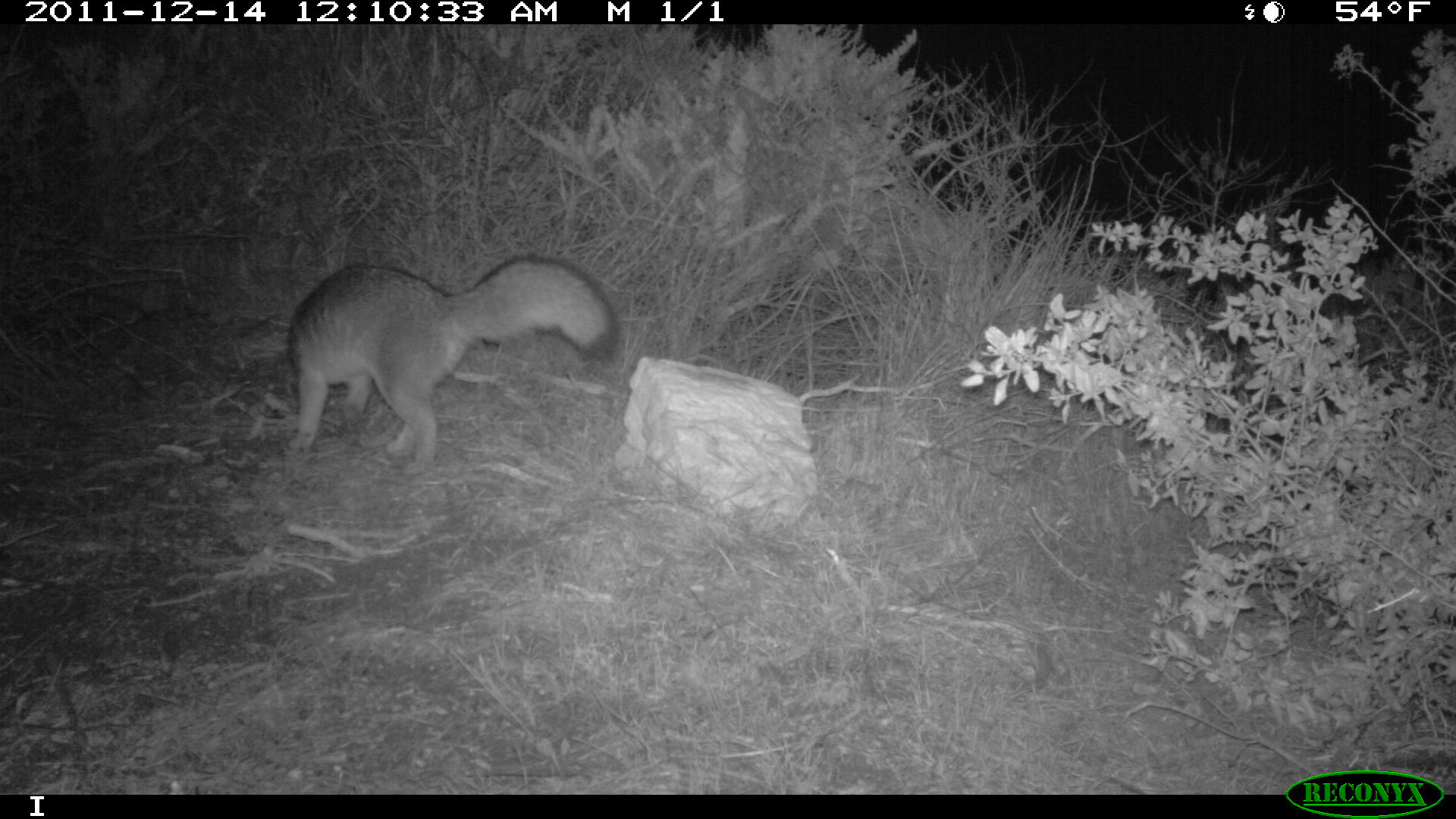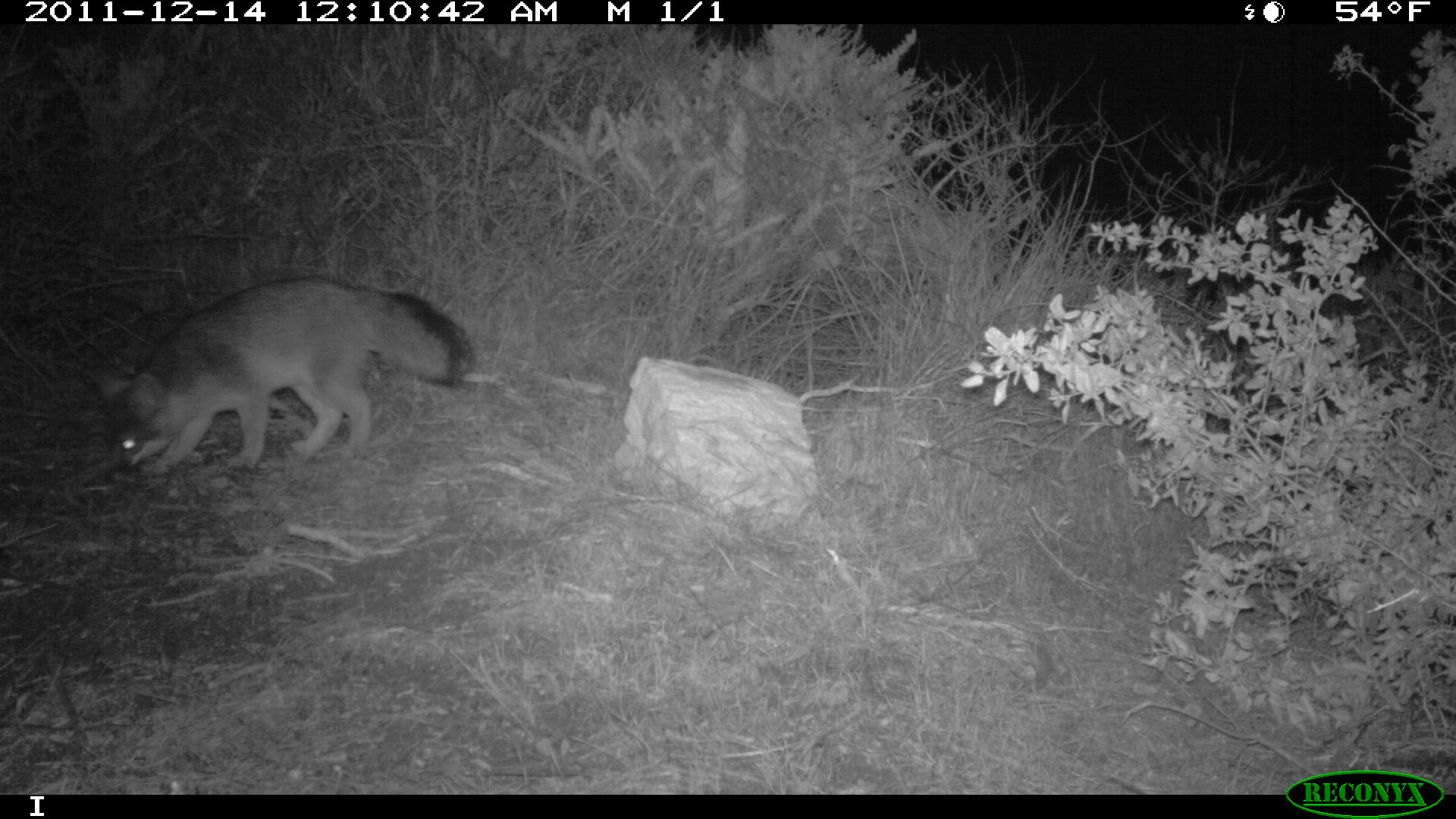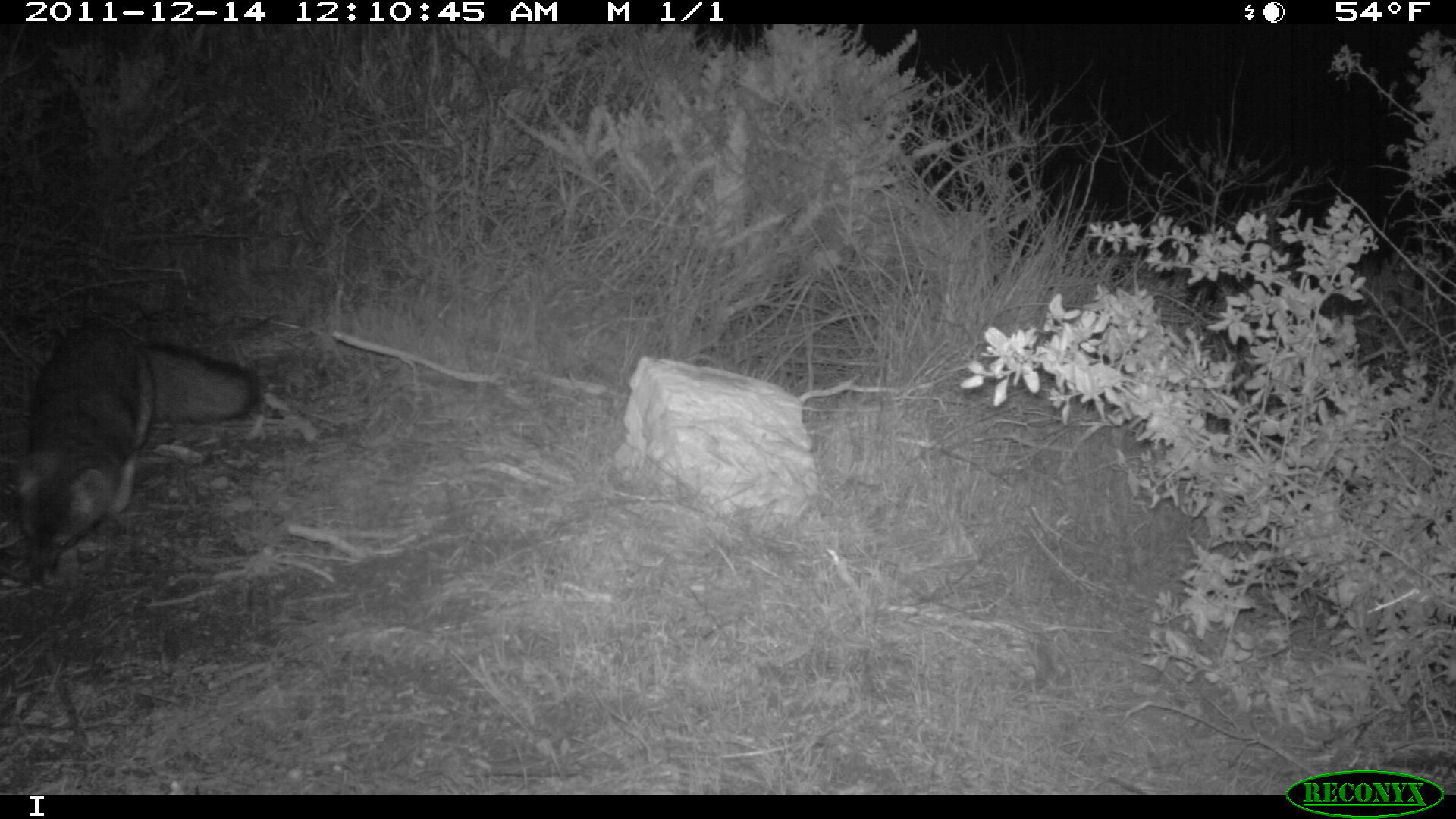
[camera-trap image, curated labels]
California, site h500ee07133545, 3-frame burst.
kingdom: Animalia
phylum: Chordata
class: Mammalia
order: Carnivora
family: Canidae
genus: Urocyon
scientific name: Urocyon littoralis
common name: island fox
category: fox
Fox (island fox) (Urocyon littoralis).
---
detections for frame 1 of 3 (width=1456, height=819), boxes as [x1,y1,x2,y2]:
fox: [281,253,620,479]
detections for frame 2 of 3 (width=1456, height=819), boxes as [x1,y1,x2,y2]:
fox: [87,278,471,483]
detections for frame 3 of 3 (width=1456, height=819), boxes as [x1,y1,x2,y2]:
fox: [8,319,258,588]